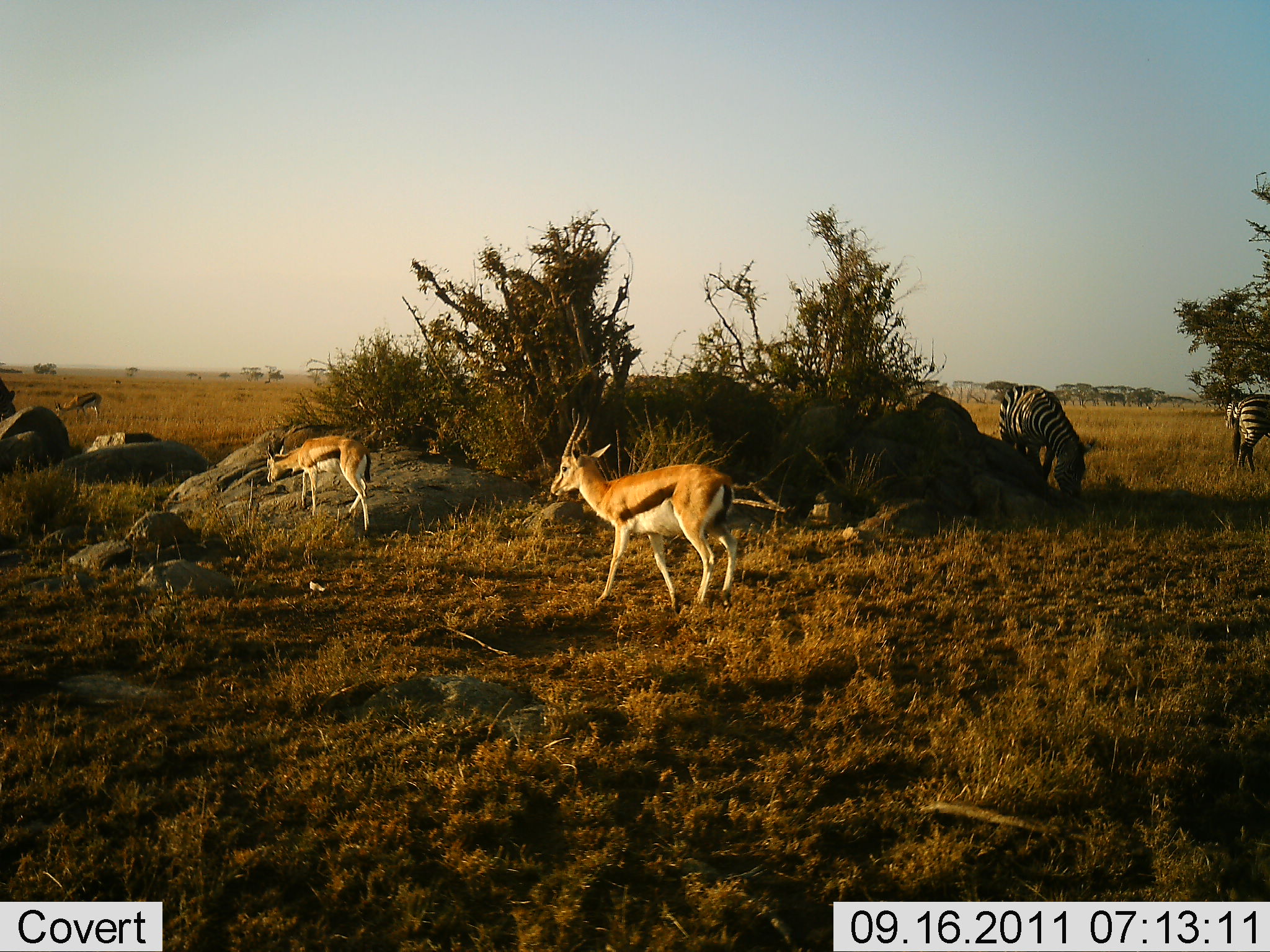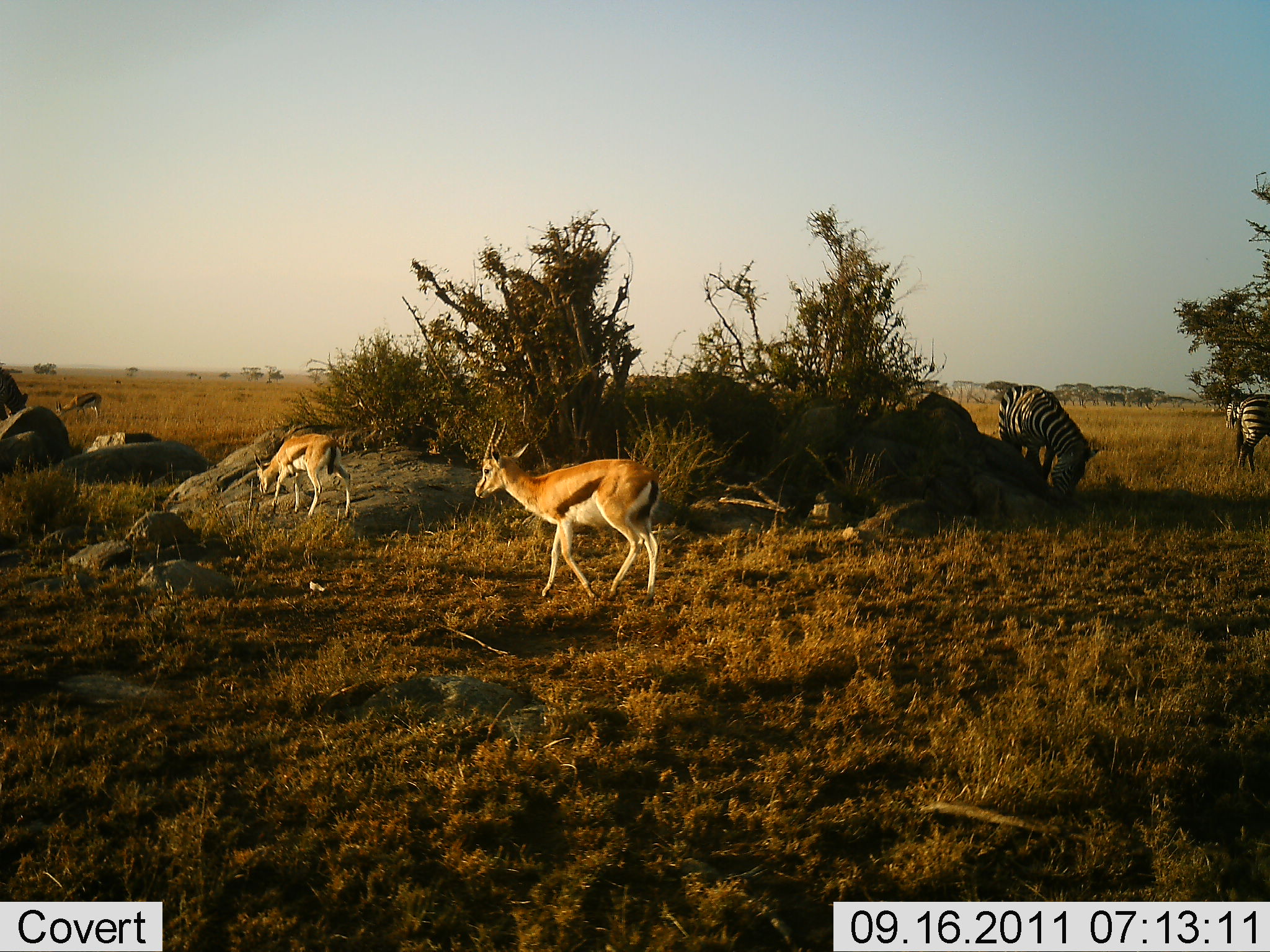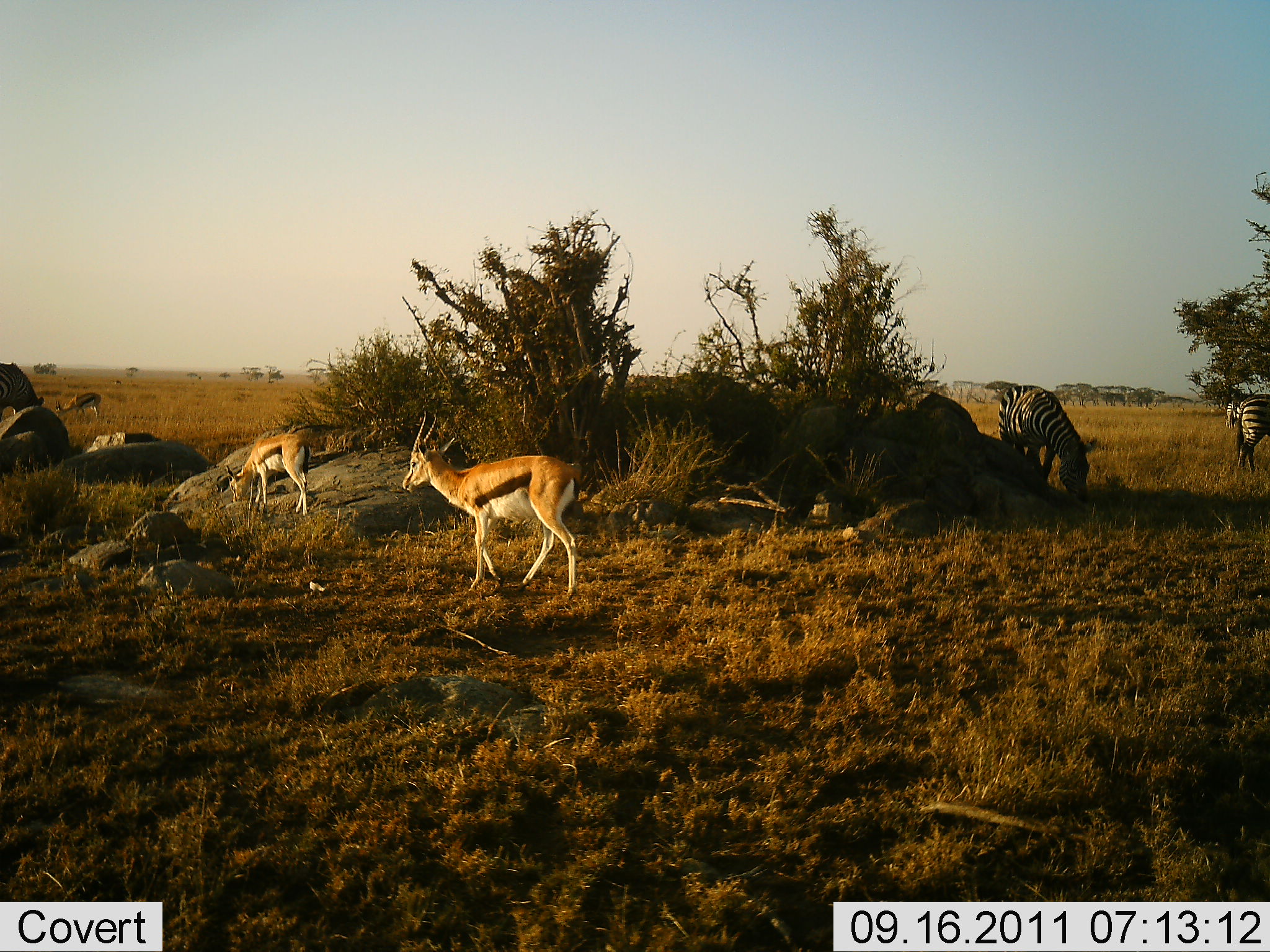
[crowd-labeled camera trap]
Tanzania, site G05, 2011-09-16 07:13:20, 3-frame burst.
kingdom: Animalia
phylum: Chordata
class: Mammalia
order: Artiodactyla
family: Bovidae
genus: Eudorcas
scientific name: Eudorcas thomsonii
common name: thomson's gazelle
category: gazellethomsons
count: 3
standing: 6%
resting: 0%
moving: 81%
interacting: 0%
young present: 0%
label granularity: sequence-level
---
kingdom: Animalia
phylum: Chordata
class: Mammalia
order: Perissodactyla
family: Equidae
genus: Equus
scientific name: Equus quagga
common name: plains zebra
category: zebra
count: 2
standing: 31%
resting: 0%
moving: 6%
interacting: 0%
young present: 0%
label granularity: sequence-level